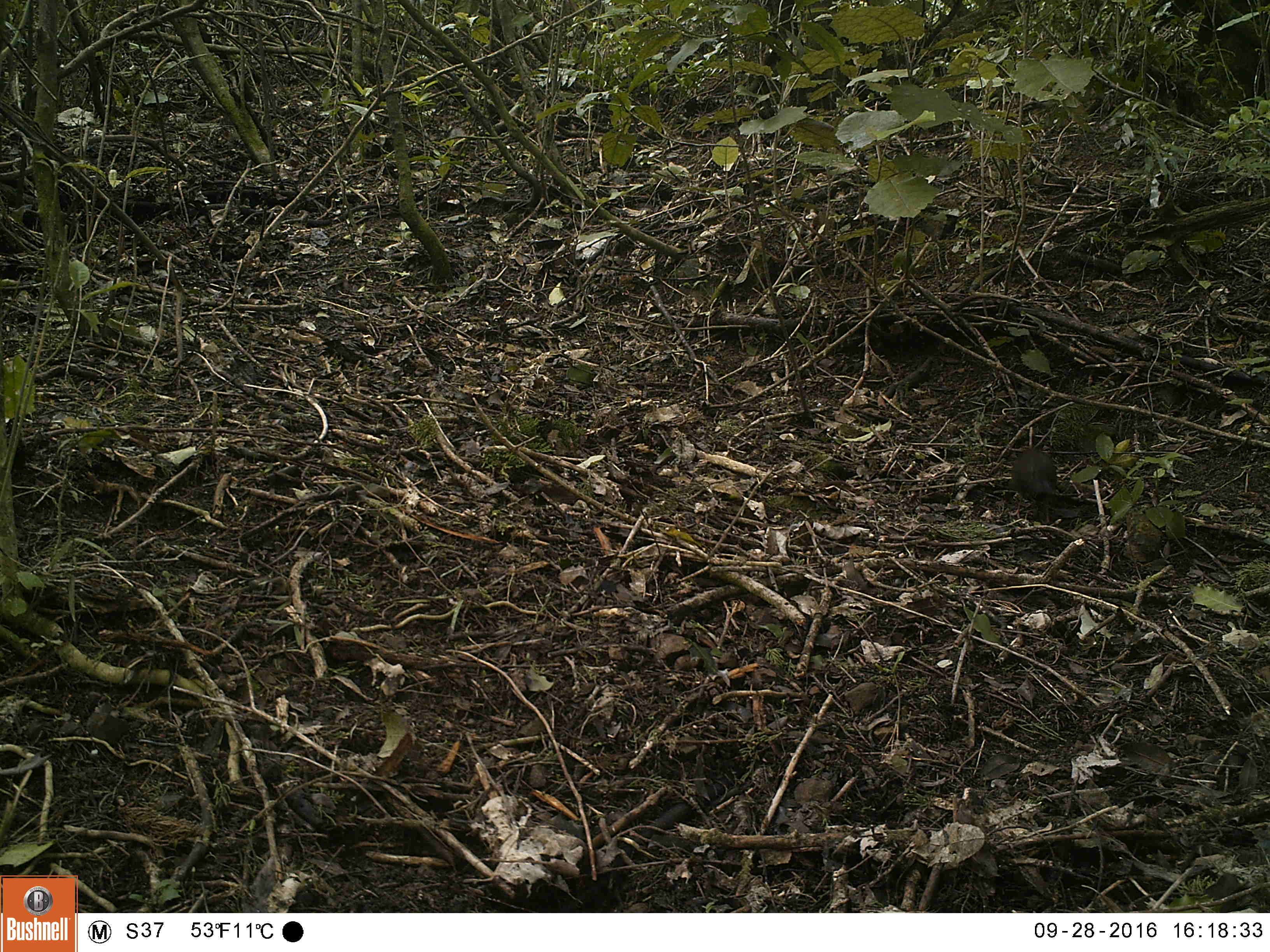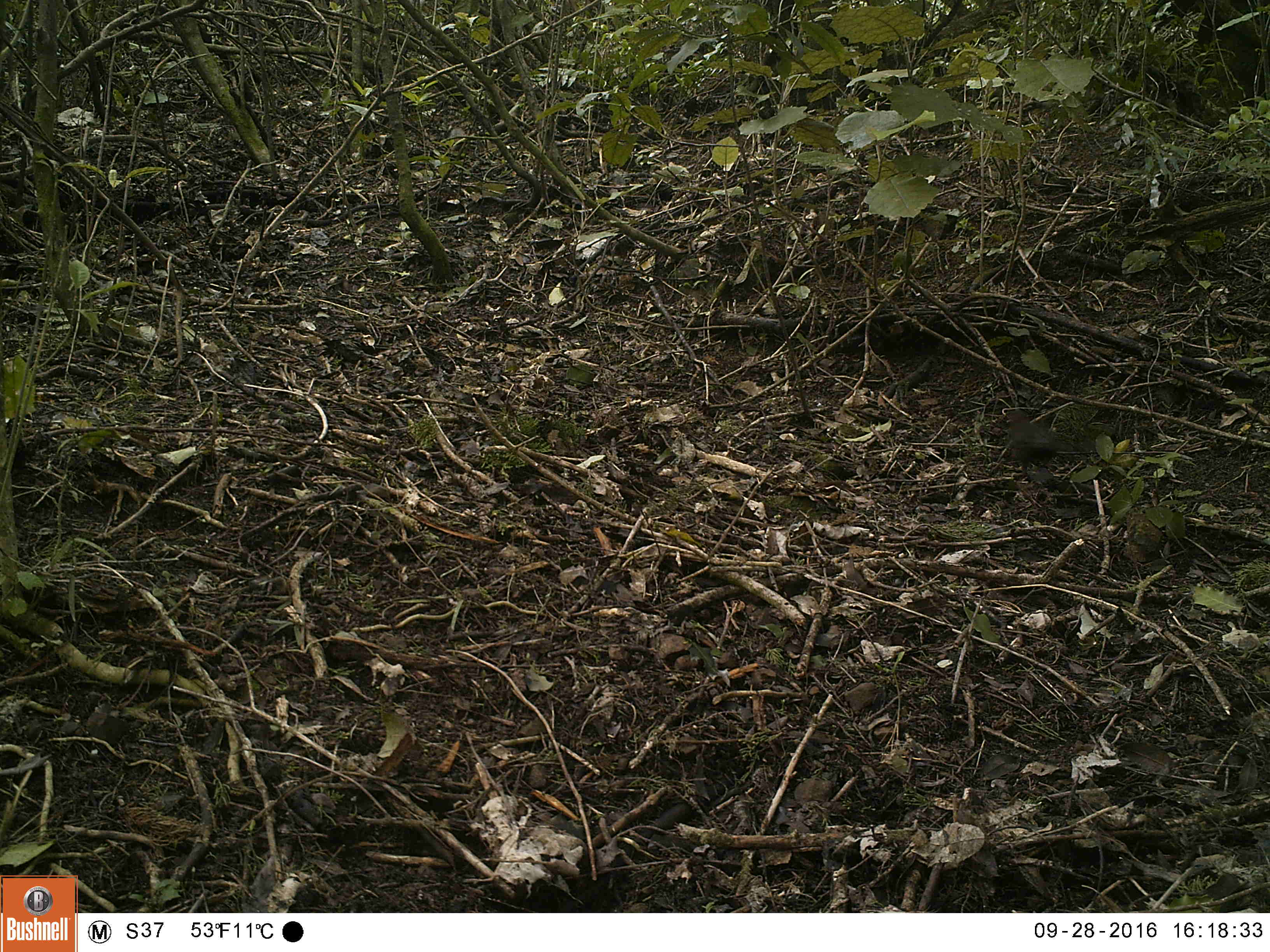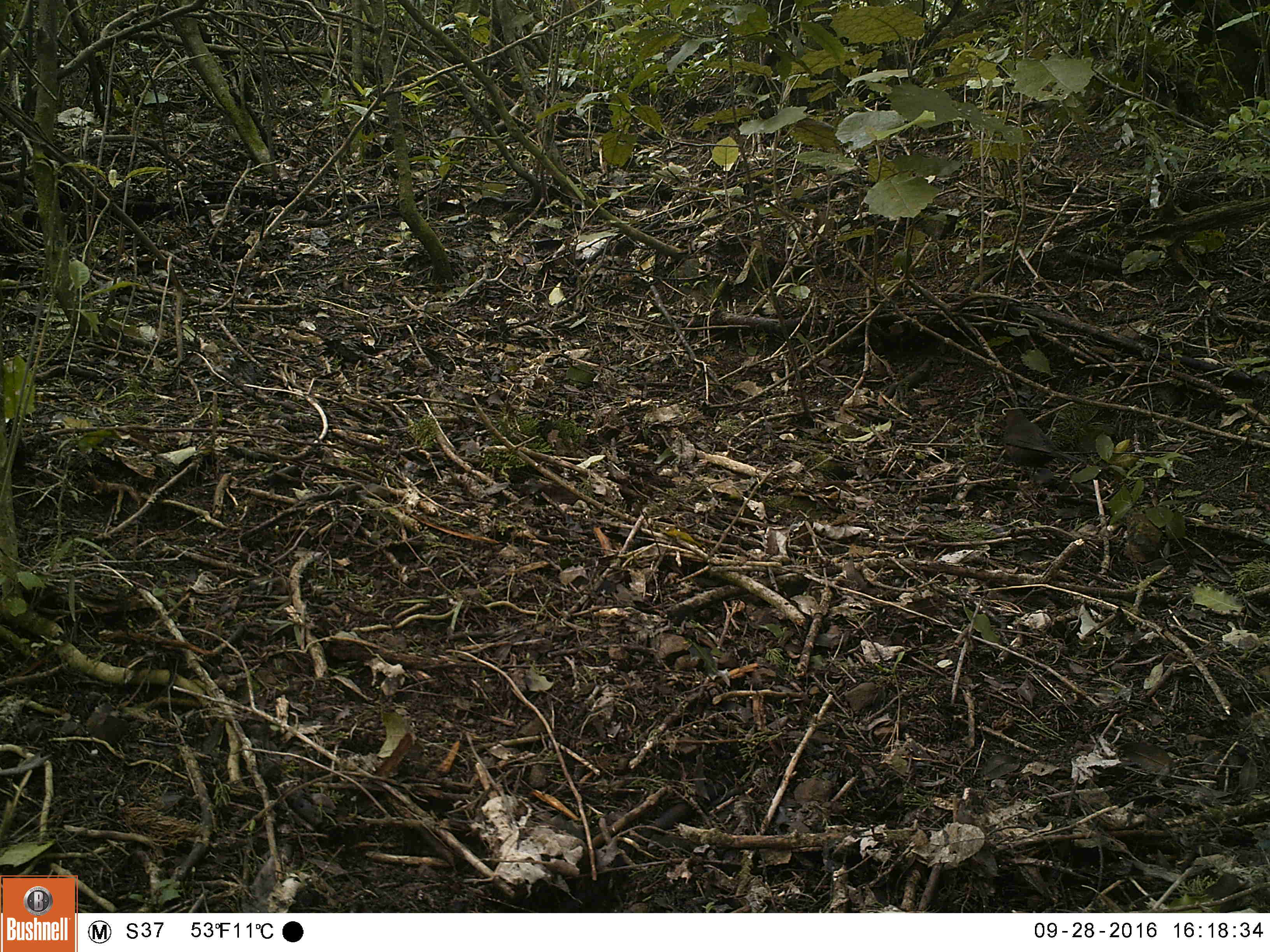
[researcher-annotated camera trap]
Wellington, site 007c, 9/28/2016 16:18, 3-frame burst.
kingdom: Animalia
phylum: Chordata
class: Aves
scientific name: Aves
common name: bird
Bird (Aves).